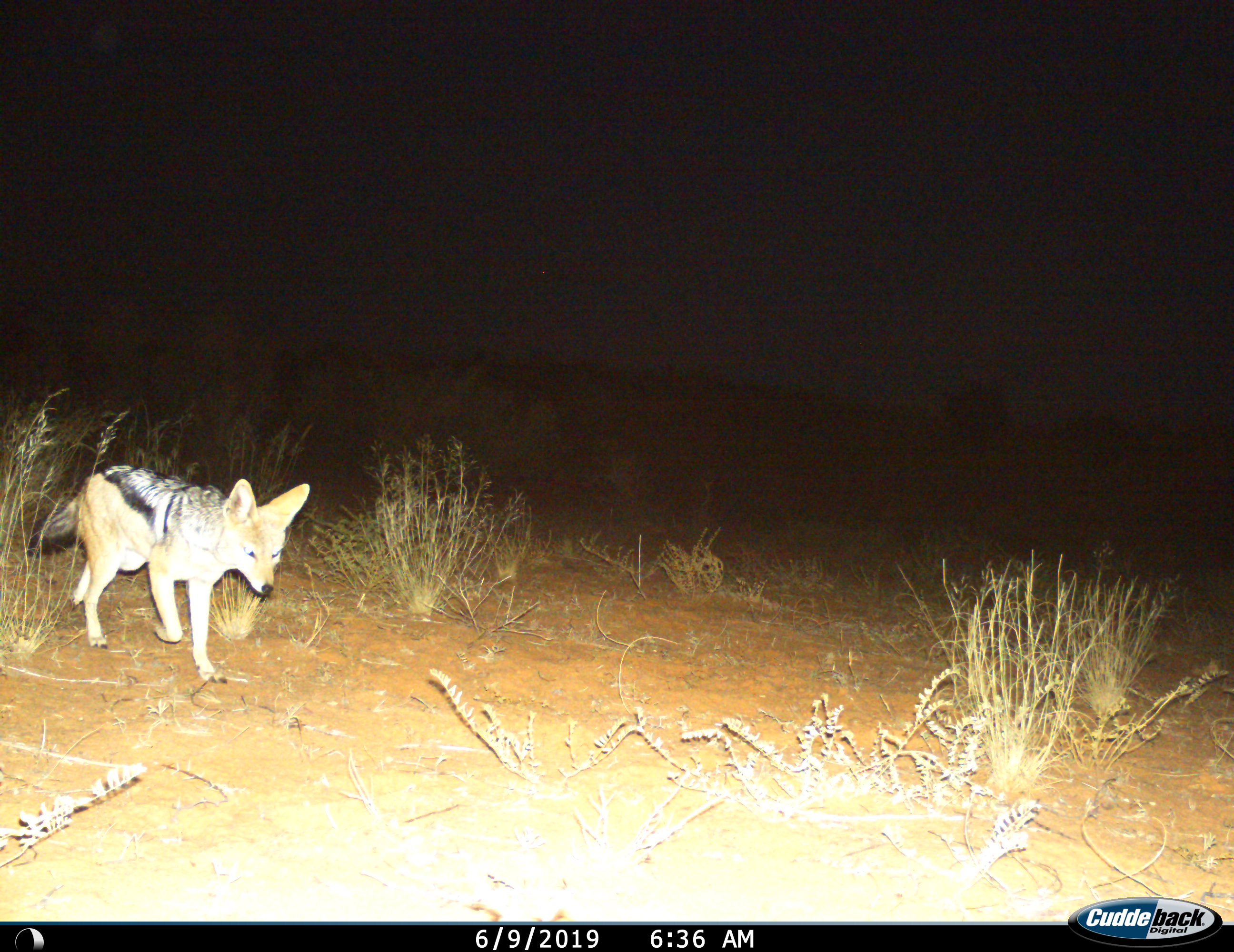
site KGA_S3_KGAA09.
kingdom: Animalia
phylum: Chordata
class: Mammalia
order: Carnivora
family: Canidae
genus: Lupulella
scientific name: Lupulella mesomelas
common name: black-backed jackal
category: jackalblackbacked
Jackalblackbacked (black-backed jackal) (Lupulella mesomelas), count 1. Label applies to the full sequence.